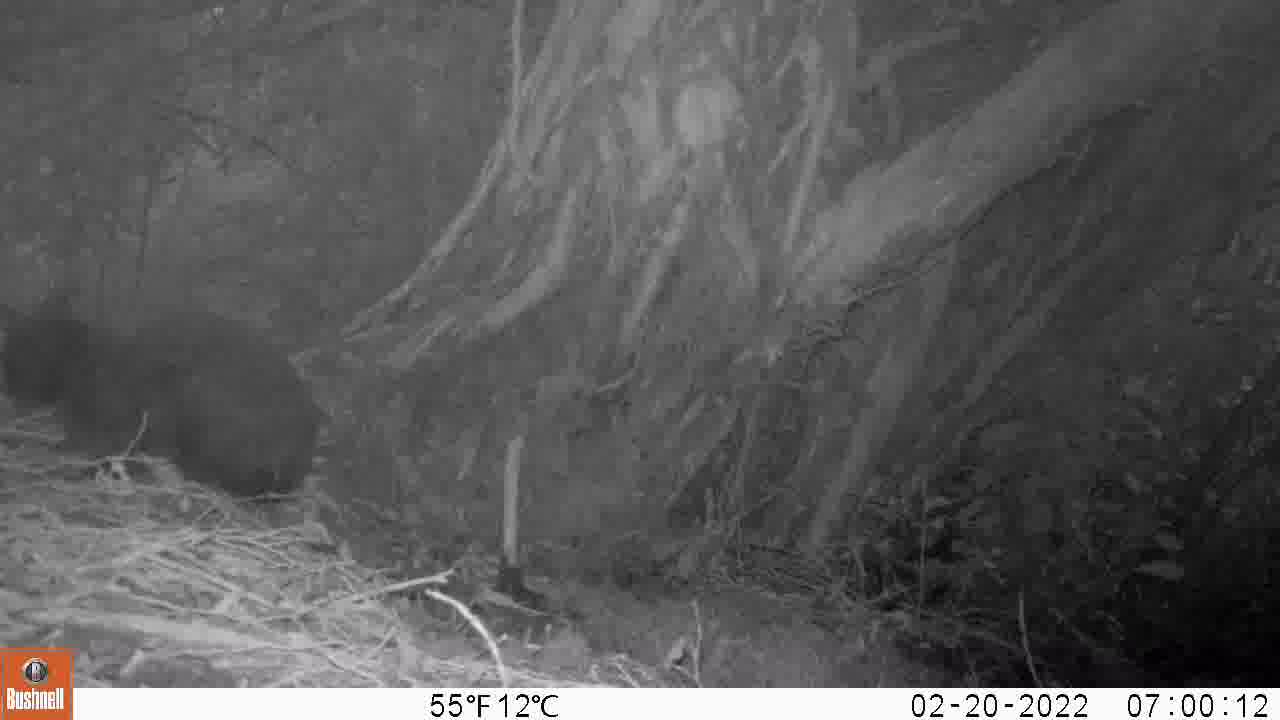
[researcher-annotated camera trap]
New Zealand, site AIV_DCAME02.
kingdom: Animalia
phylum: Chordata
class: Mammalia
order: Carnivora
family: Felidae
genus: Felis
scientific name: Felis catus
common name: domestic cat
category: cat